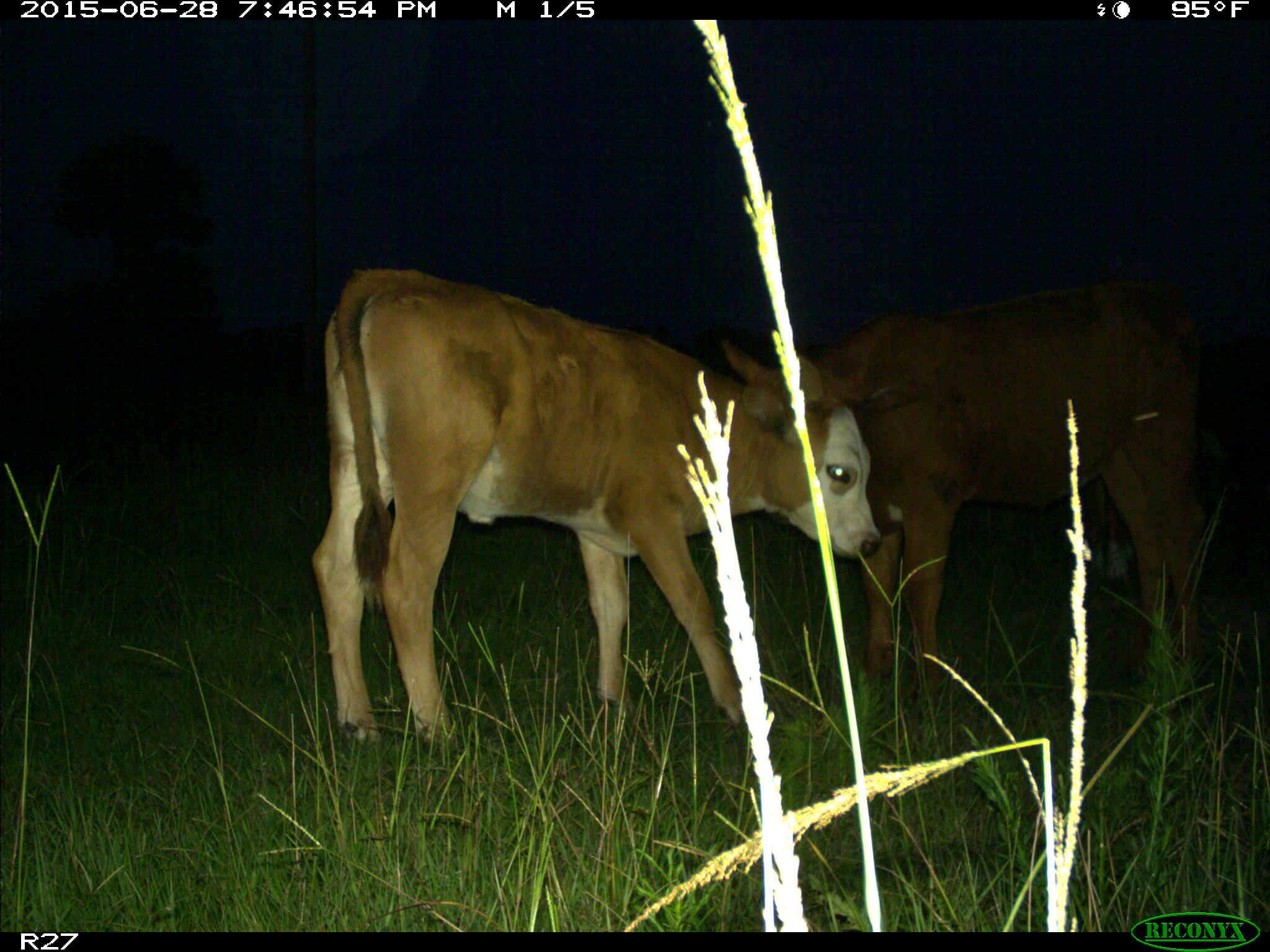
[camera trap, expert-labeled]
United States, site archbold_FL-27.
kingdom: Animalia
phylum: Chordata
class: Mammalia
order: Artiodactyla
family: Bovidae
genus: Bos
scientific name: Bos taurus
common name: domestic cow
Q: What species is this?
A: Bos taurus (domestic cow).